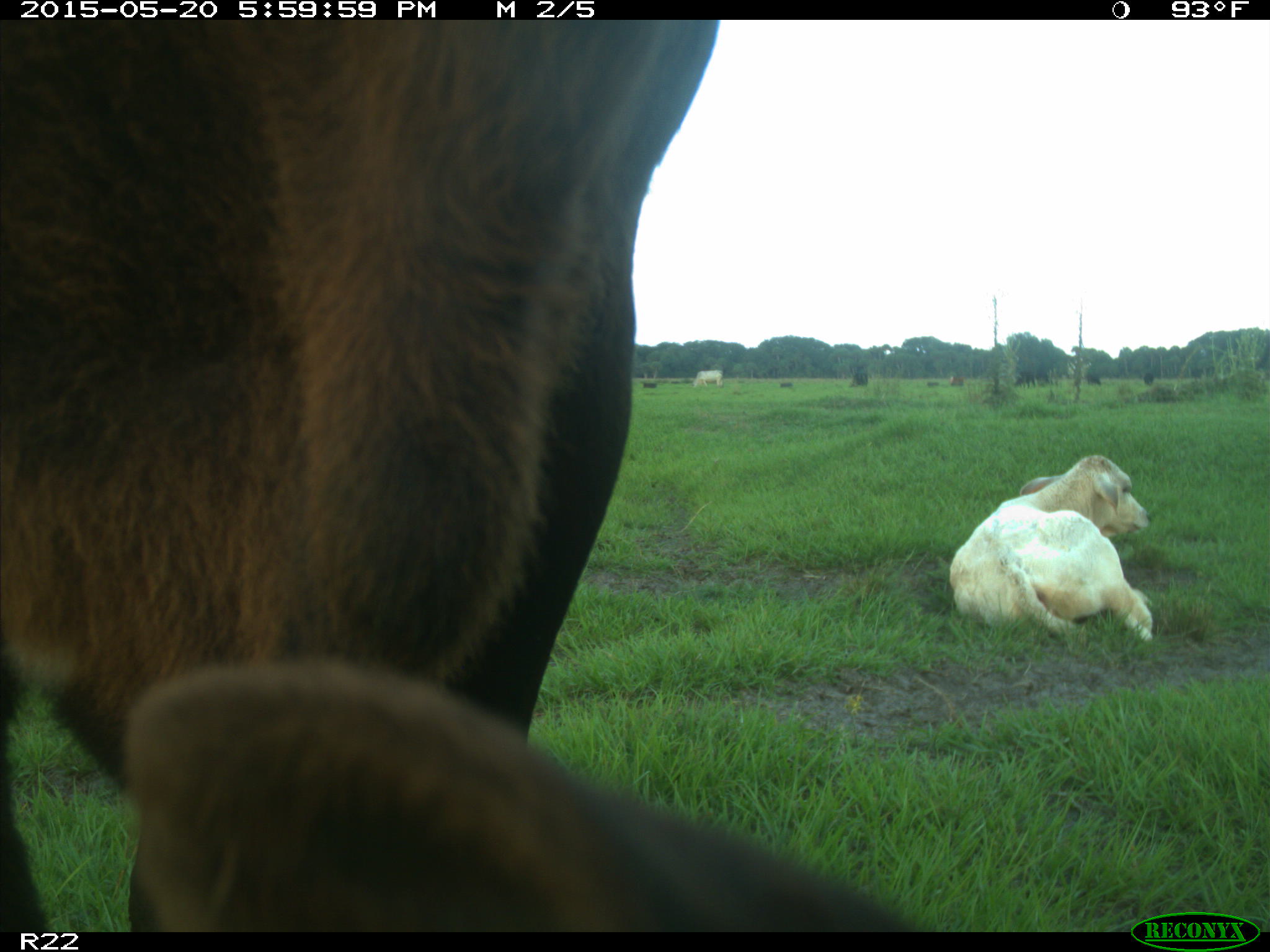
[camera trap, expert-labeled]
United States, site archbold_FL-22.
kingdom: Animalia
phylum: Chordata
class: Mammalia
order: Artiodactyla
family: Bovidae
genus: Bos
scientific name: Bos taurus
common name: domestic cow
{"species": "Bos taurus (domestic cow)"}